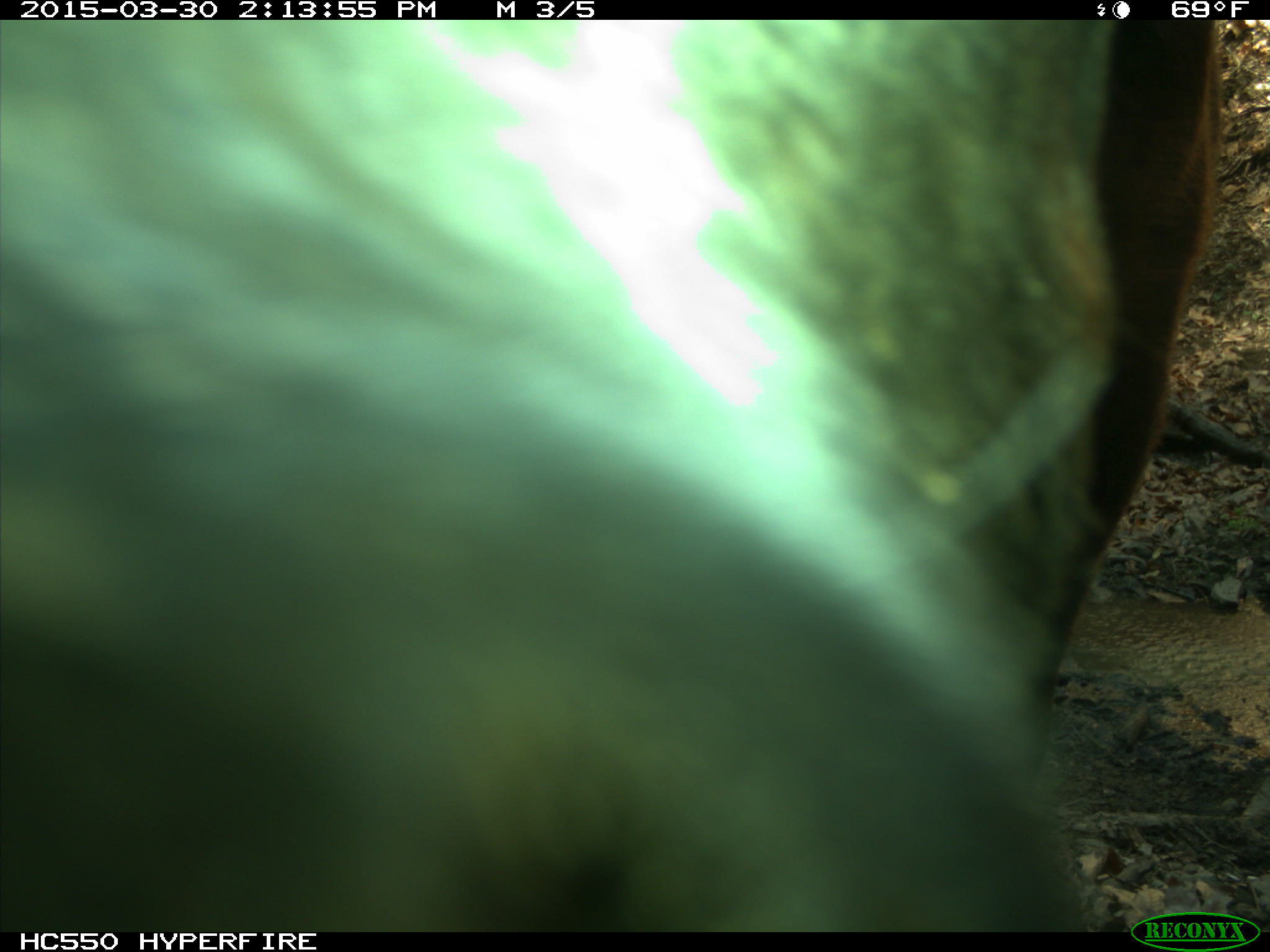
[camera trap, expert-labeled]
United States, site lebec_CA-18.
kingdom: Animalia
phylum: Chordata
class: Mammalia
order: Artiodactyla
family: Bovidae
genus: Bos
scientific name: Bos taurus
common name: domestic cow